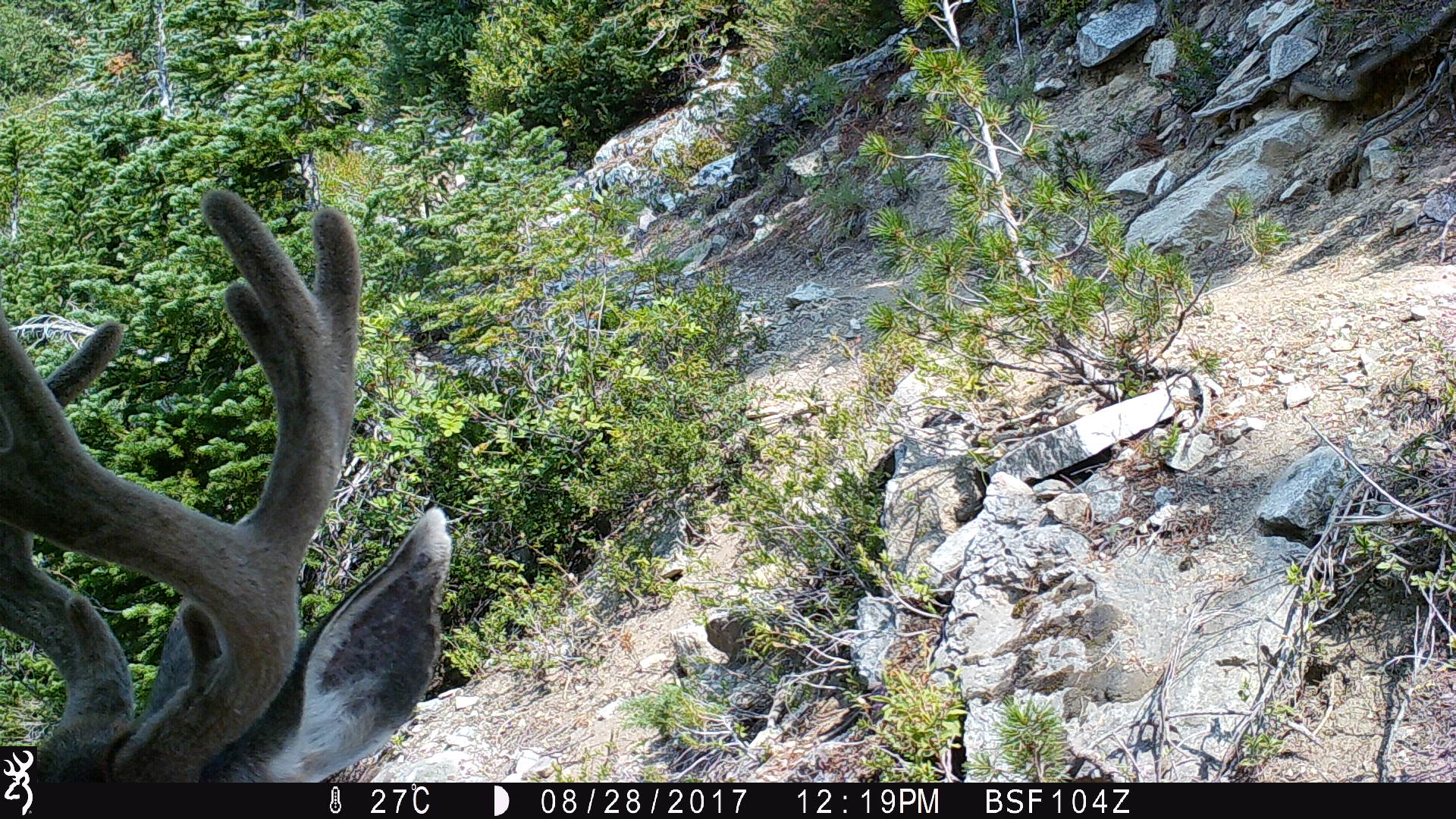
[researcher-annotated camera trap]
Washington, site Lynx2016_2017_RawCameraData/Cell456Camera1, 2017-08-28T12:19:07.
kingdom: Animalia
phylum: Chordata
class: Mammalia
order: Artiodactyla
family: Cervidae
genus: Odocoileus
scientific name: Odocoileus hemionus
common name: mule deer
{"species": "Odocoileus hemionus (mule deer)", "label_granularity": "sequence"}